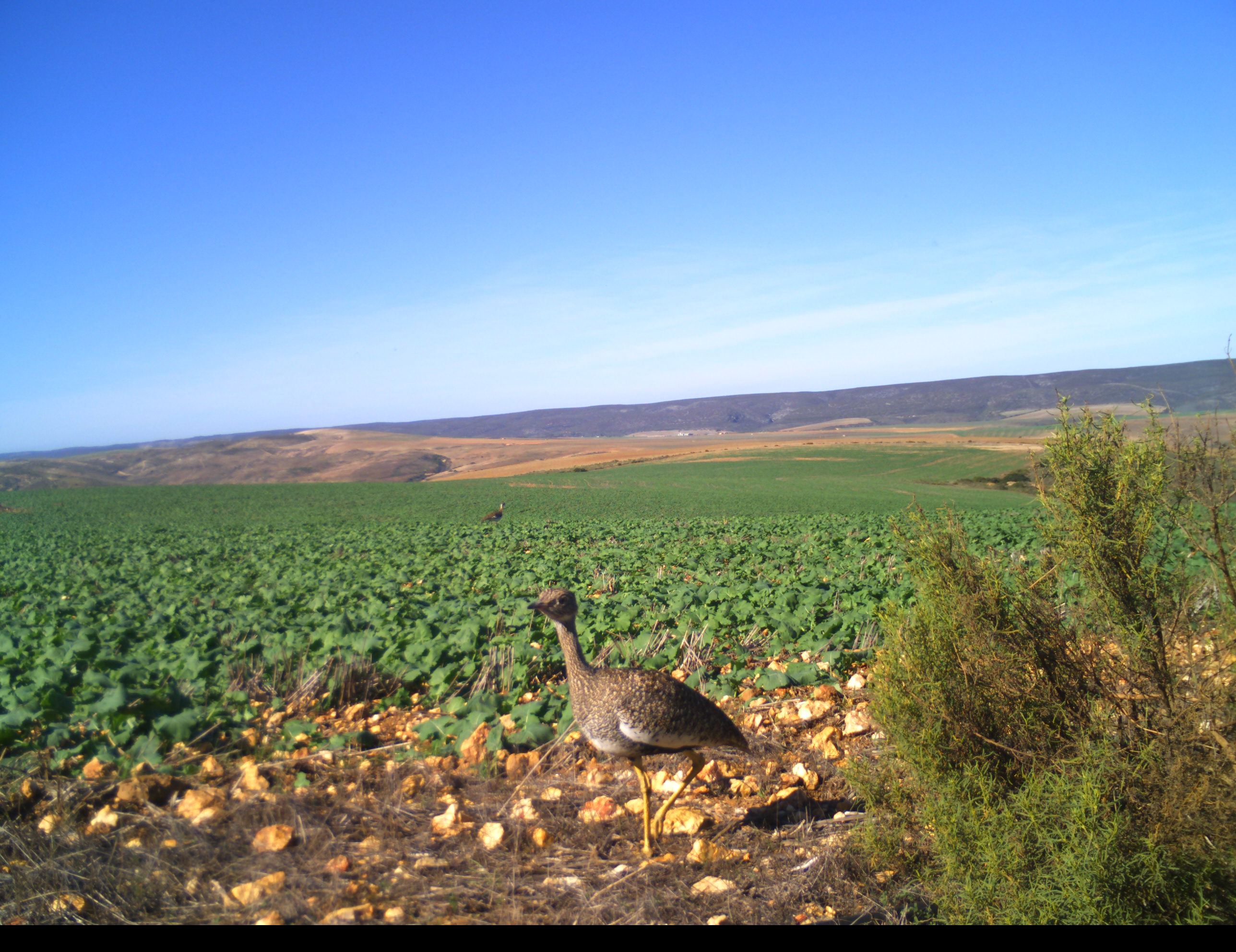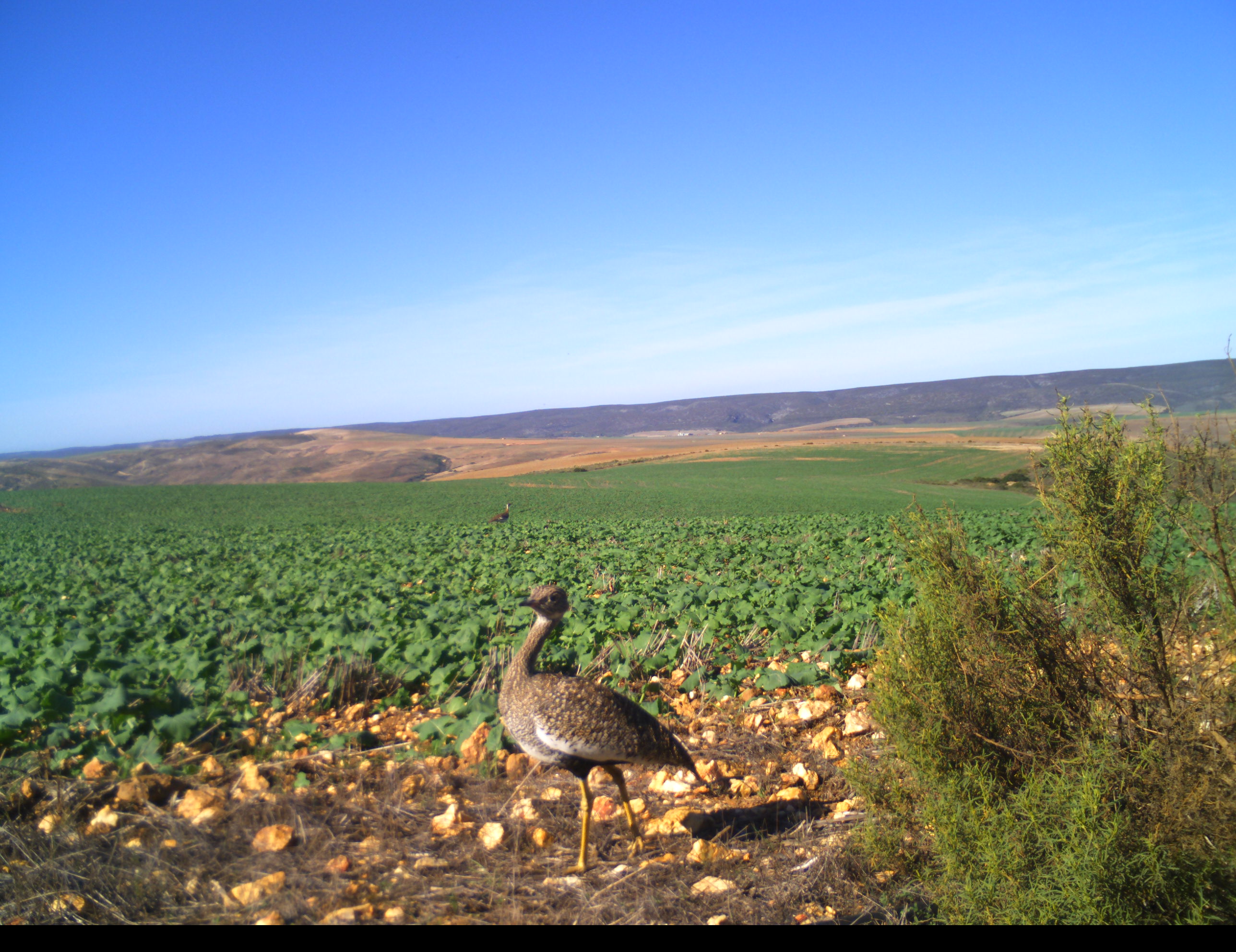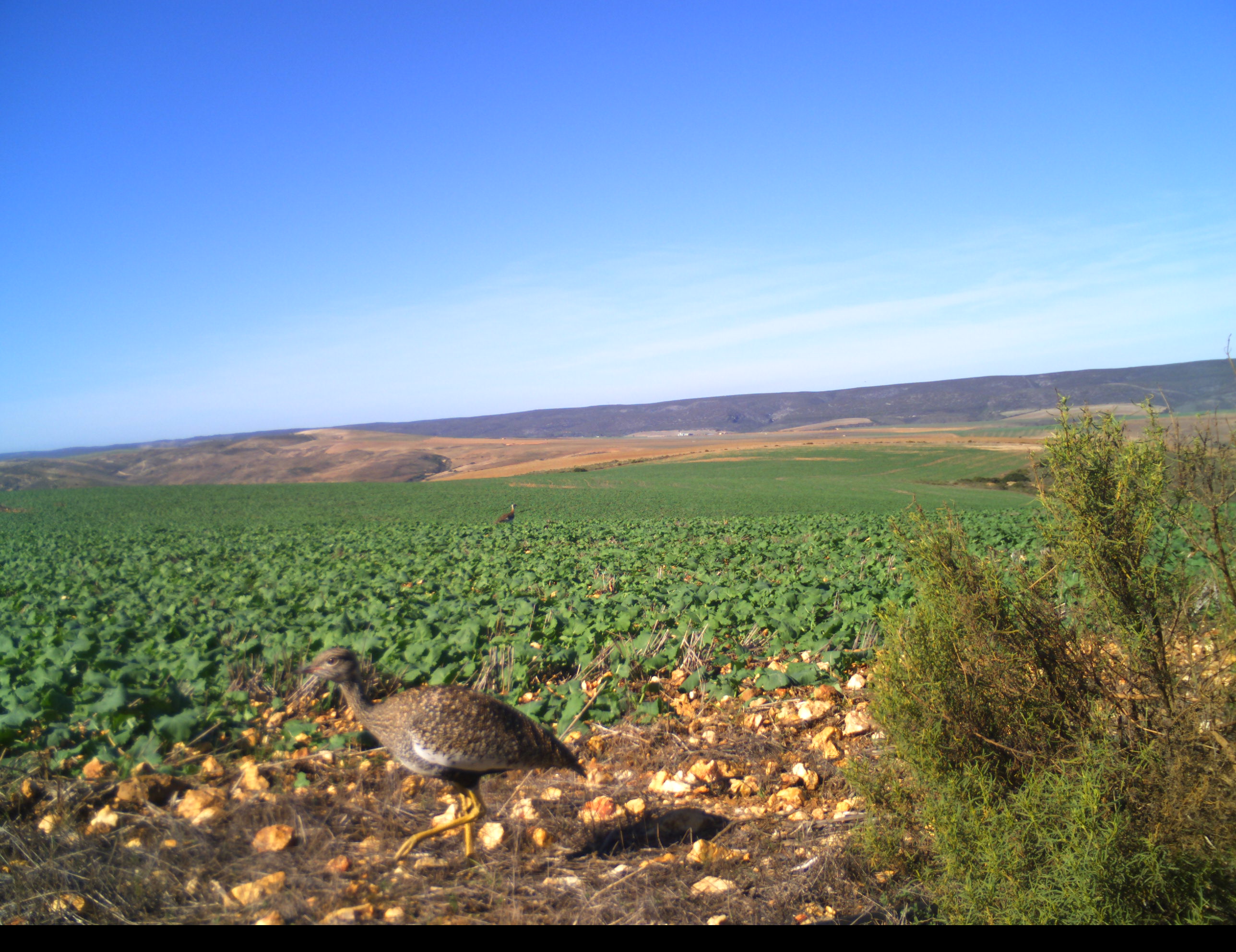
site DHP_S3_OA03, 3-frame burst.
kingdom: Animalia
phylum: Chordata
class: Aves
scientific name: Aves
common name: bird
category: birdother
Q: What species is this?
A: Birdother (bird) (Aves).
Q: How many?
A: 2.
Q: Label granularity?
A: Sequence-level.